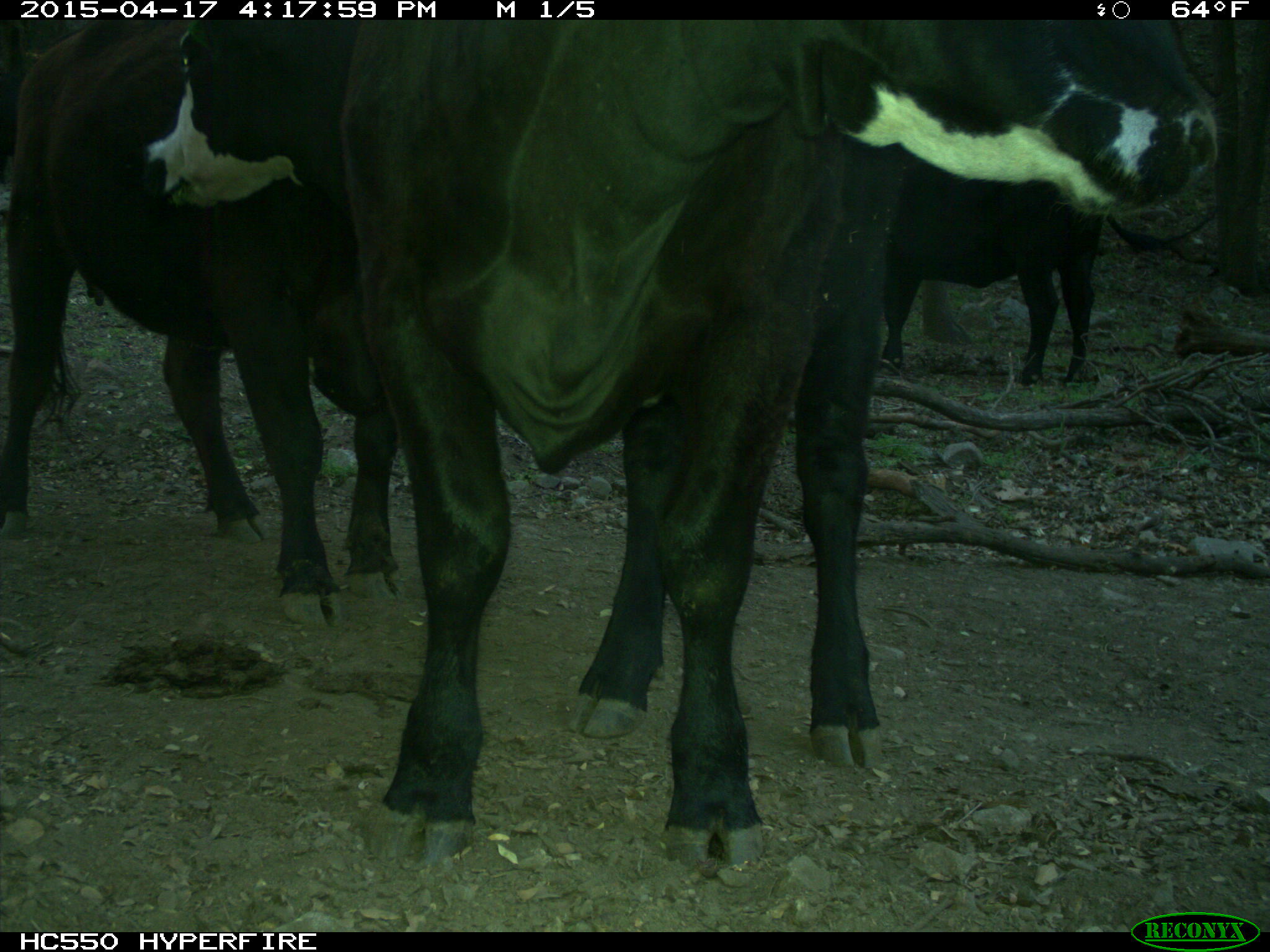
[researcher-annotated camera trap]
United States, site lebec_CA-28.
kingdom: Animalia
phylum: Chordata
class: Mammalia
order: Artiodactyla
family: Bovidae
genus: Bos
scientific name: Bos taurus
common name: domestic cow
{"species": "Bos taurus (domestic cow)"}